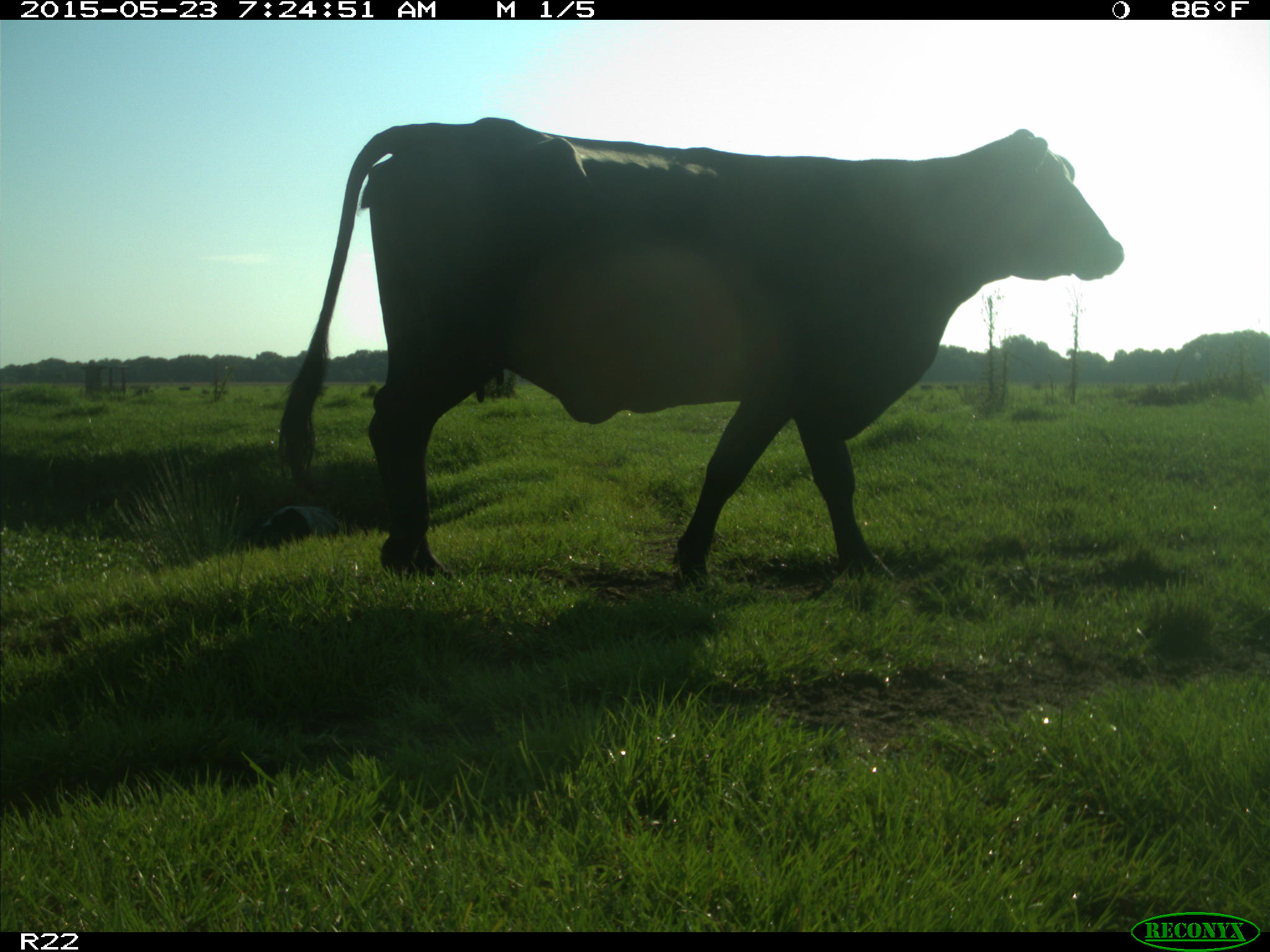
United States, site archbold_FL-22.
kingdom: Animalia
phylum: Chordata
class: Mammalia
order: Artiodactyla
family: Bovidae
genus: Bos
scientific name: Bos taurus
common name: domestic cow